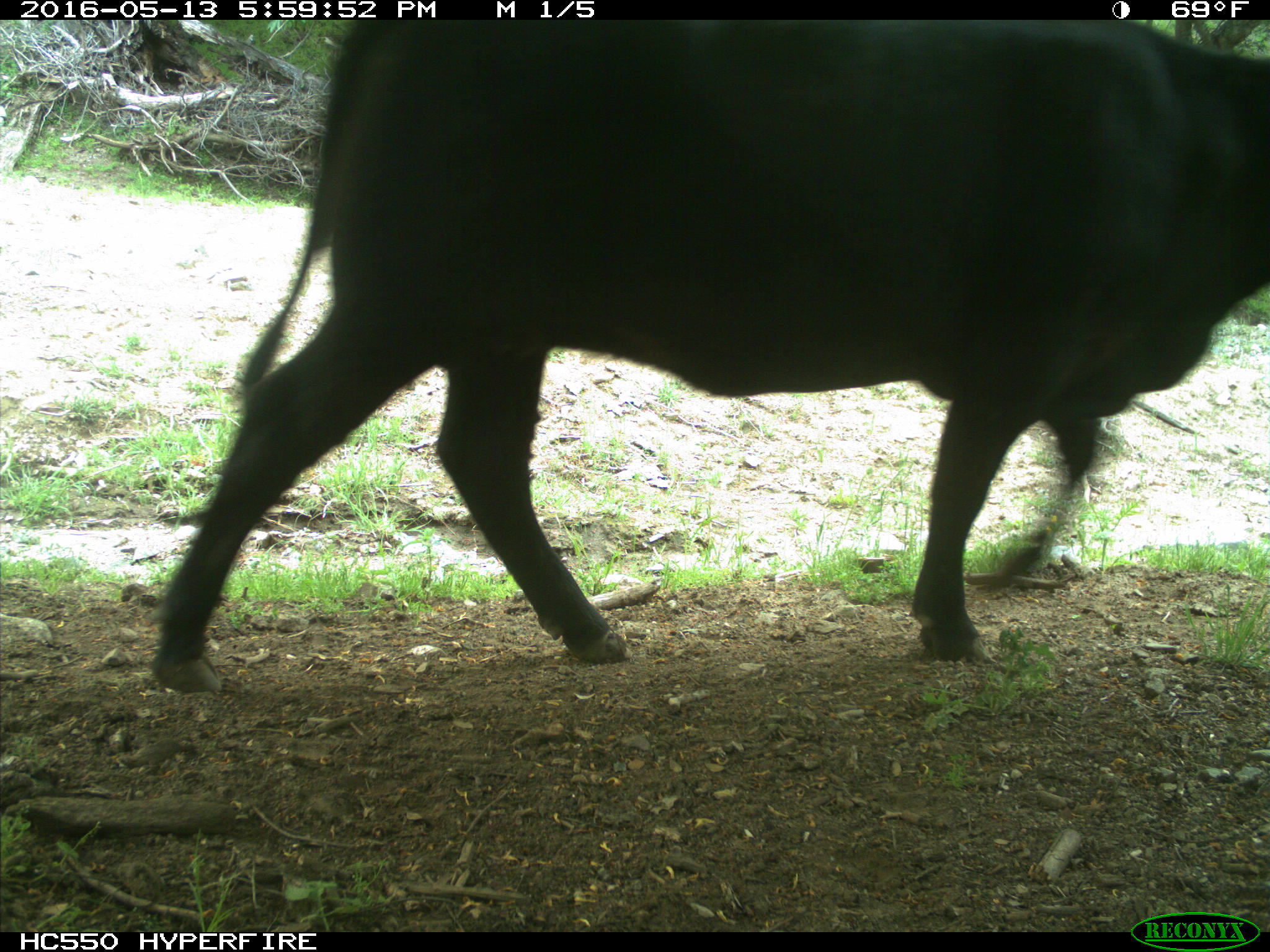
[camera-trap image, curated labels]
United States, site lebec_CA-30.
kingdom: Animalia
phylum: Chordata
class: Mammalia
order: Artiodactyla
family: Bovidae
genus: Bos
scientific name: Bos taurus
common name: domestic cow